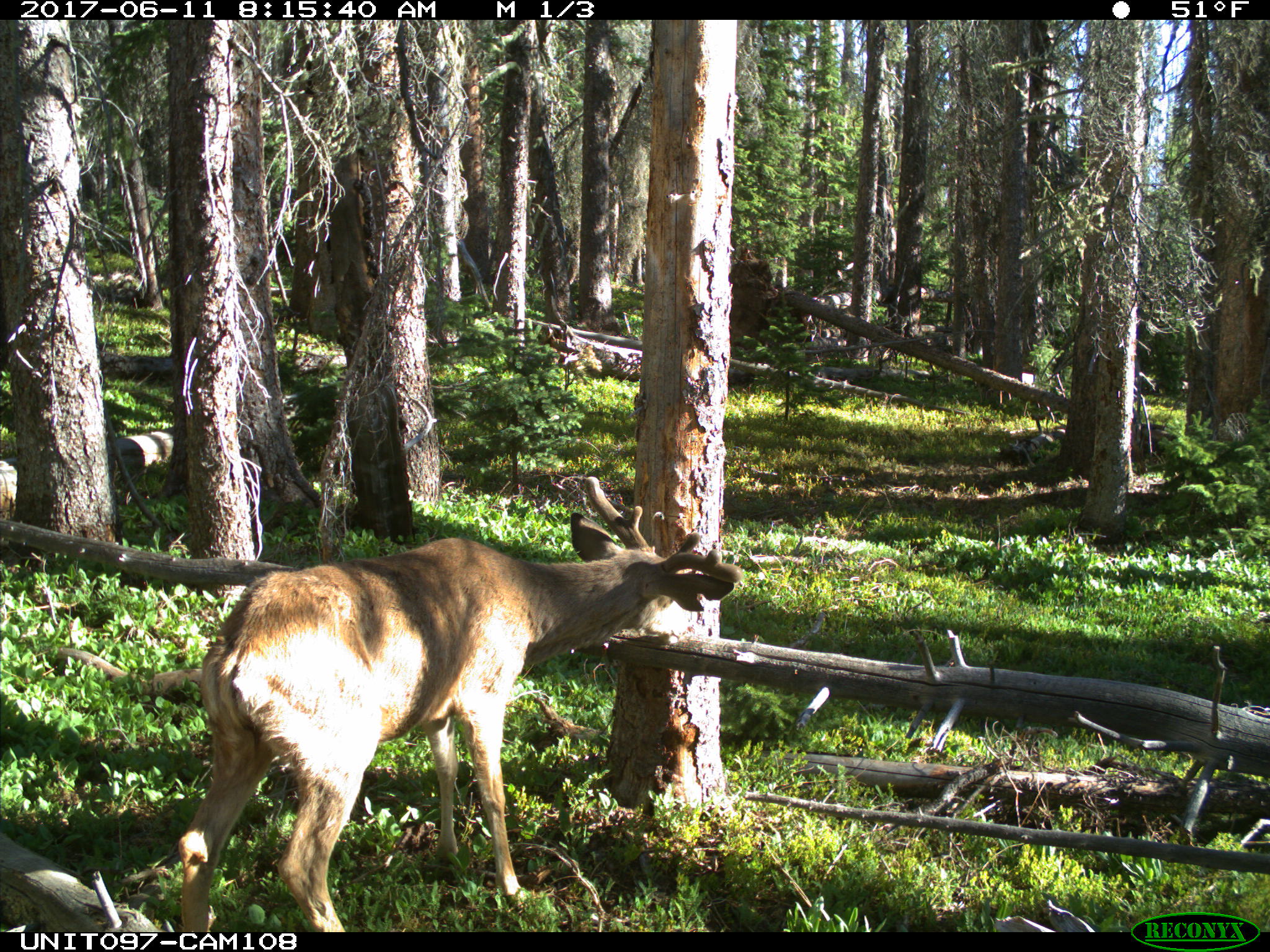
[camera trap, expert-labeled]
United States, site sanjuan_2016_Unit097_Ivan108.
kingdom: Animalia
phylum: Chordata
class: Mammalia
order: Artiodactyla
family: Cervidae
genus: Odocoileus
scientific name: Odocoileus hemionus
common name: mule deer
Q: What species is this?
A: Odocoileus hemionus (mule deer).